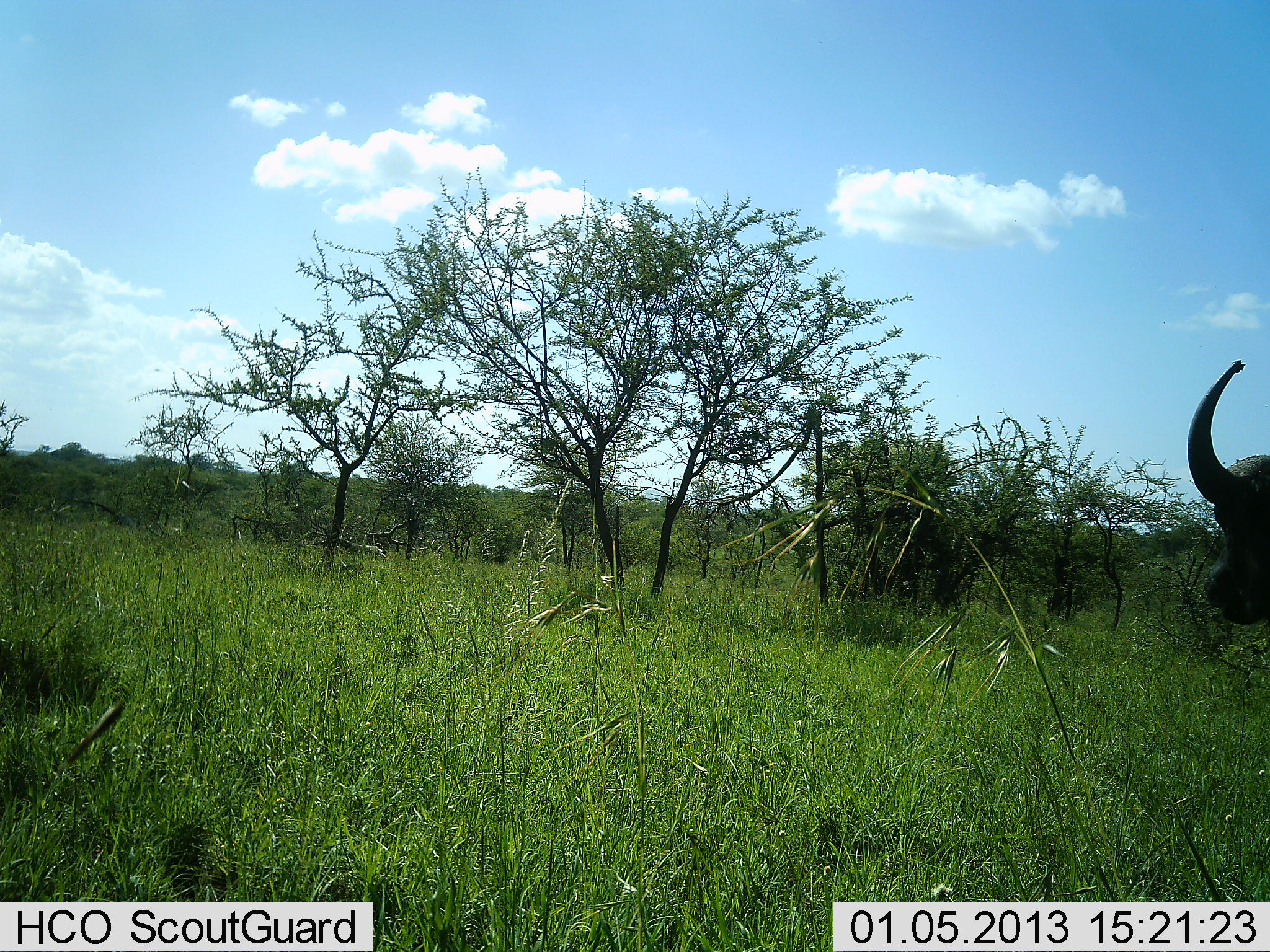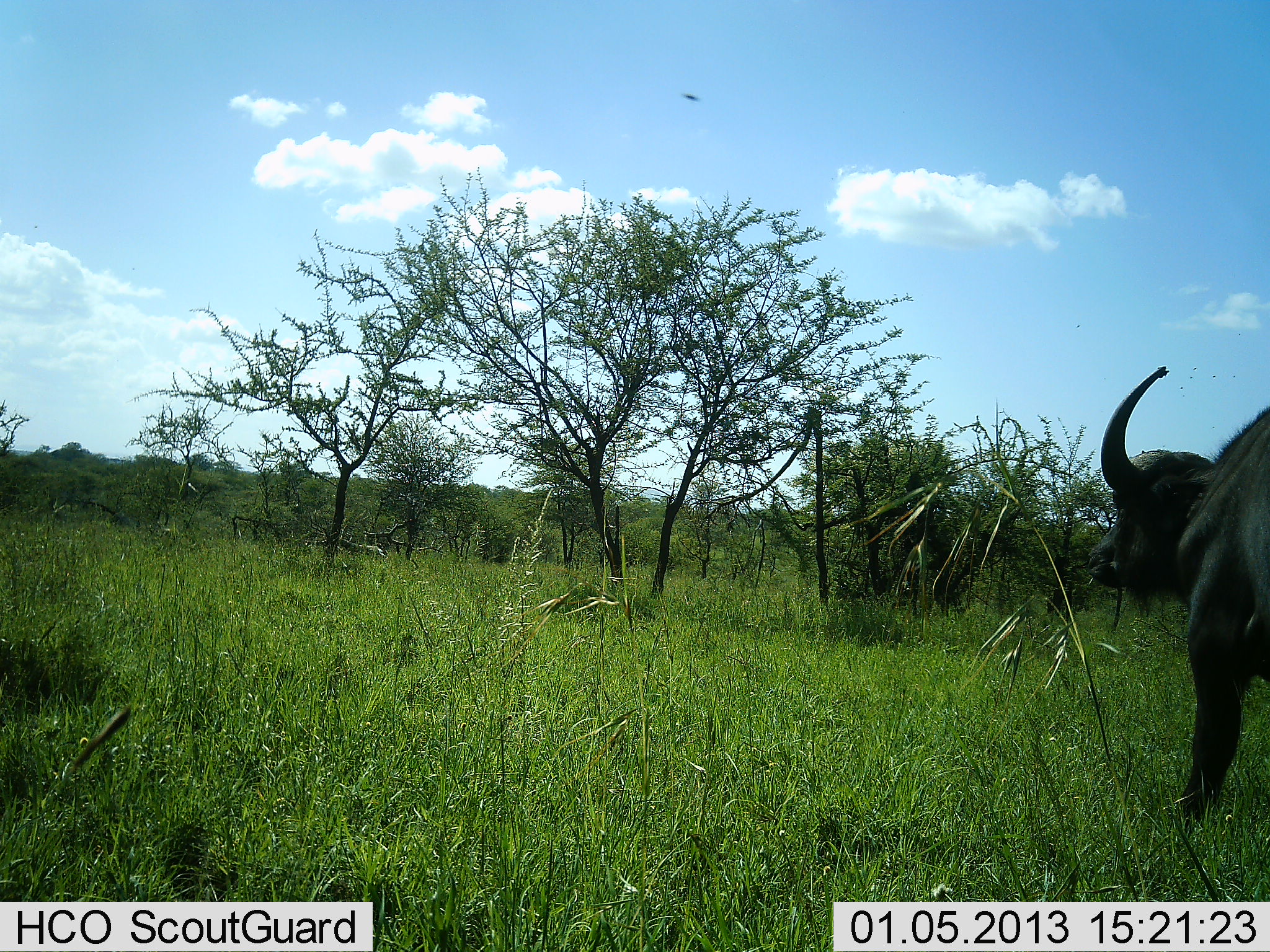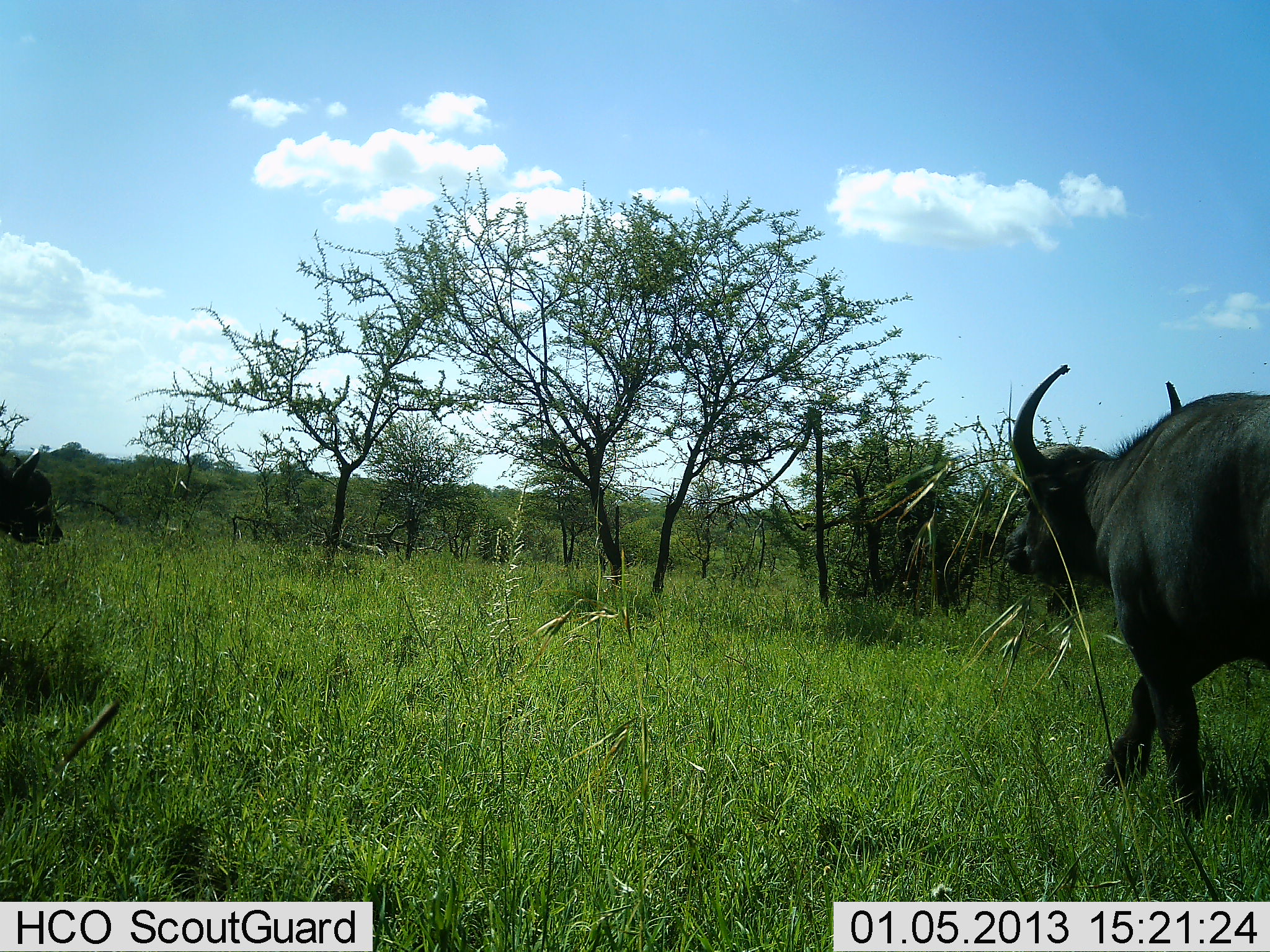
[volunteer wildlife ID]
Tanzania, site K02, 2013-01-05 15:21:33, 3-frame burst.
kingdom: Animalia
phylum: Chordata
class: Mammalia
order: Artiodactyla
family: Bovidae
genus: Syncerus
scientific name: Syncerus caffer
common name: cape buffalo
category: buffalo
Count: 2.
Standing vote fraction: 15%.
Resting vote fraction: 0%.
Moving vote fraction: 92%.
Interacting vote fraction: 0%.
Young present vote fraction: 0%.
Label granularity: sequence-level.